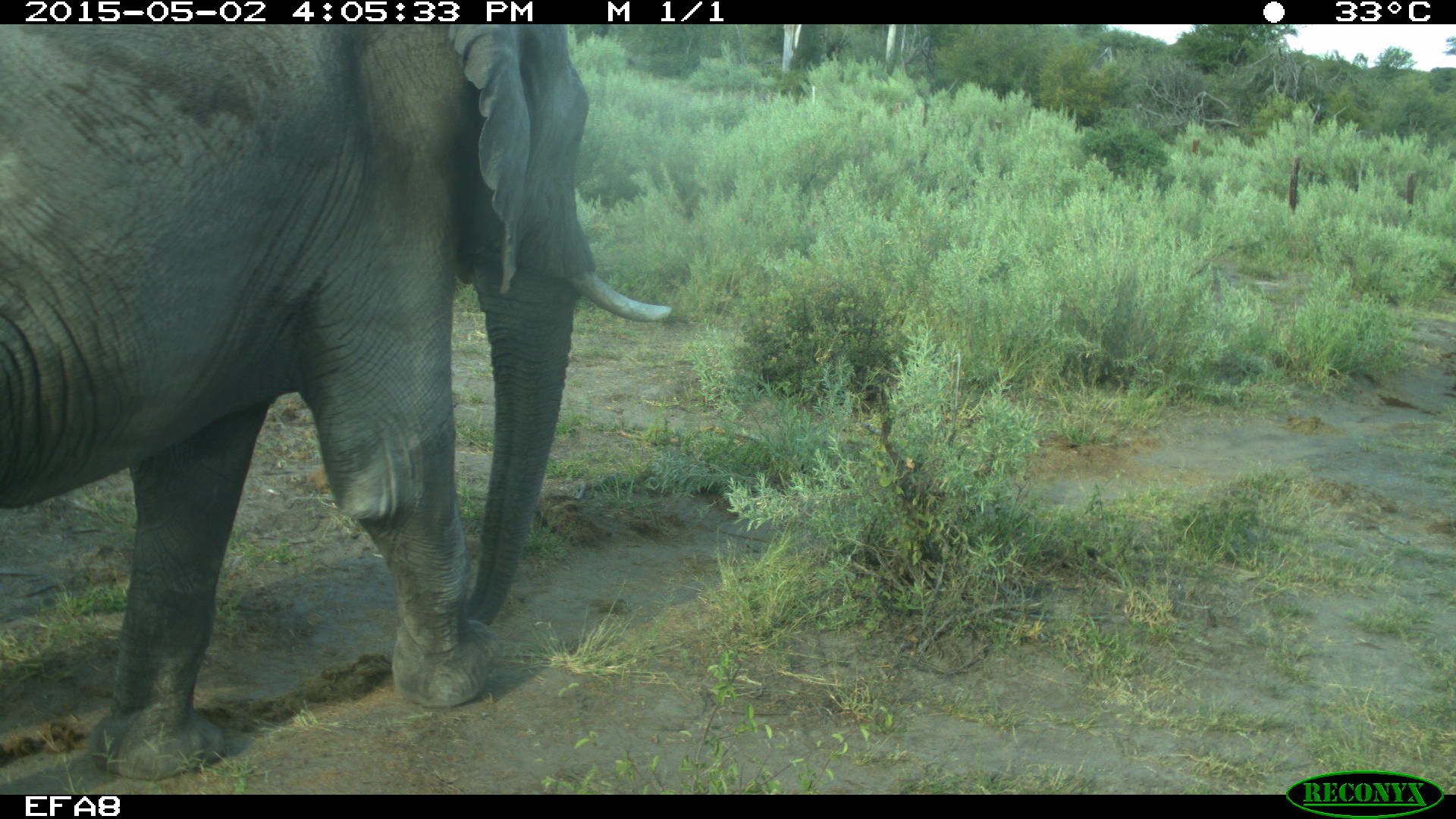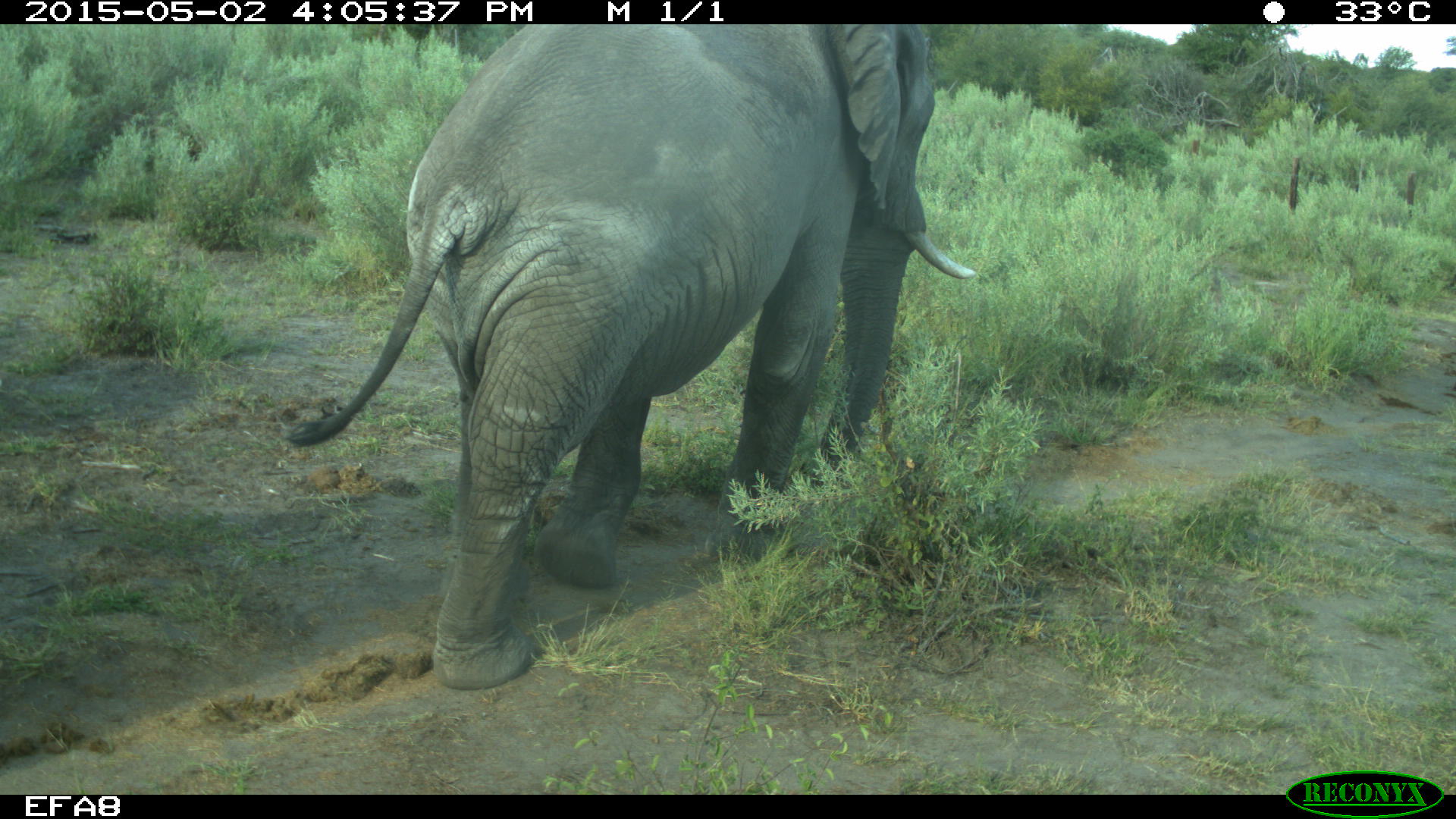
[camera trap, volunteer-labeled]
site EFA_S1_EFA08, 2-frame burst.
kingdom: Animalia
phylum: Chordata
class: Mammalia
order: Proboscidea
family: Elephantidae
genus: Loxodonta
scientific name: Loxodonta africana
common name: african bush elephant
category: elephant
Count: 1.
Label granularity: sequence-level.